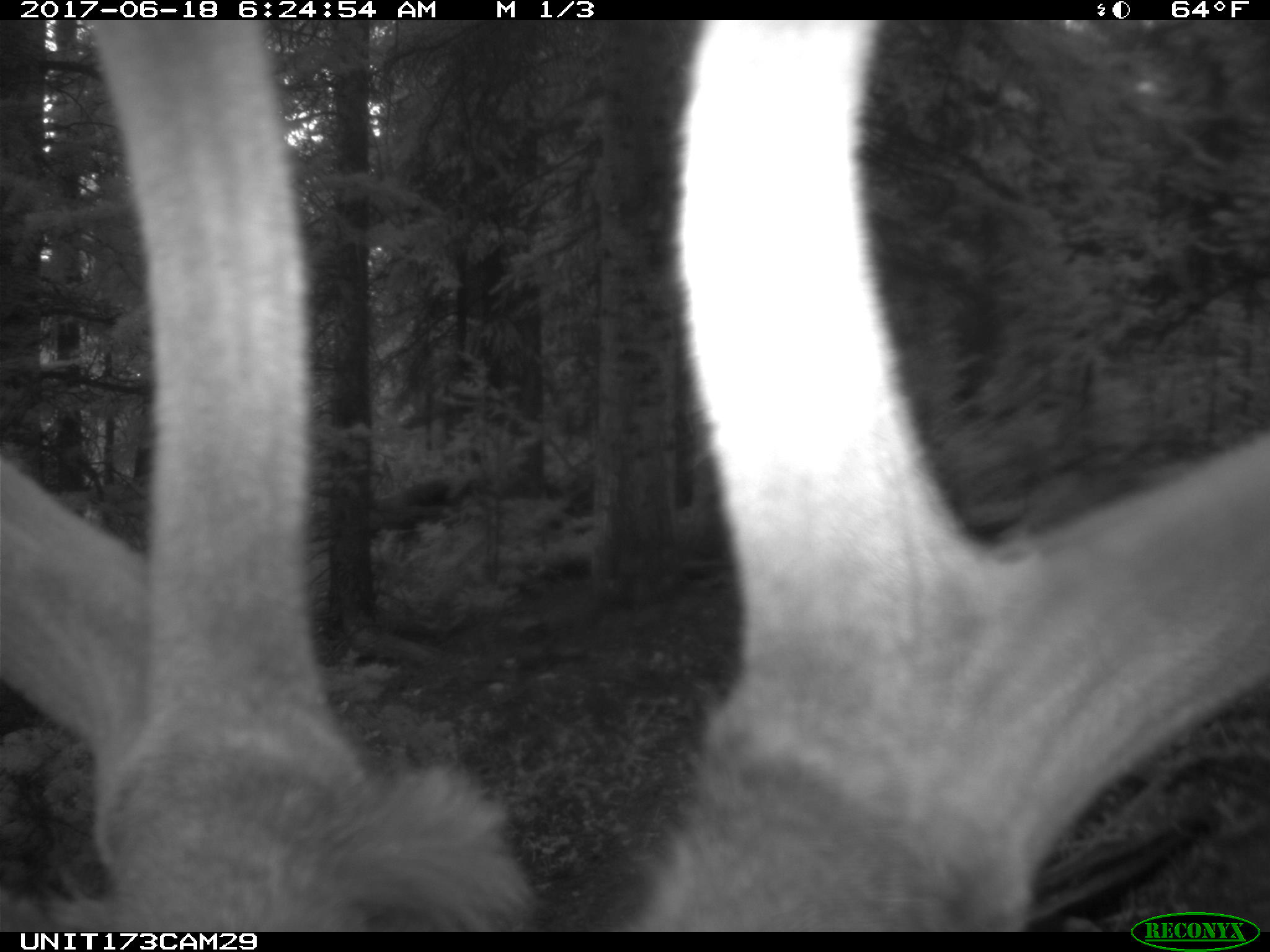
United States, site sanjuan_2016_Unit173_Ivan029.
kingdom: Animalia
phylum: Chordata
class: Mammalia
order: Artiodactyla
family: Cervidae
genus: Cervus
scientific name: Cervus elaphus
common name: red deer